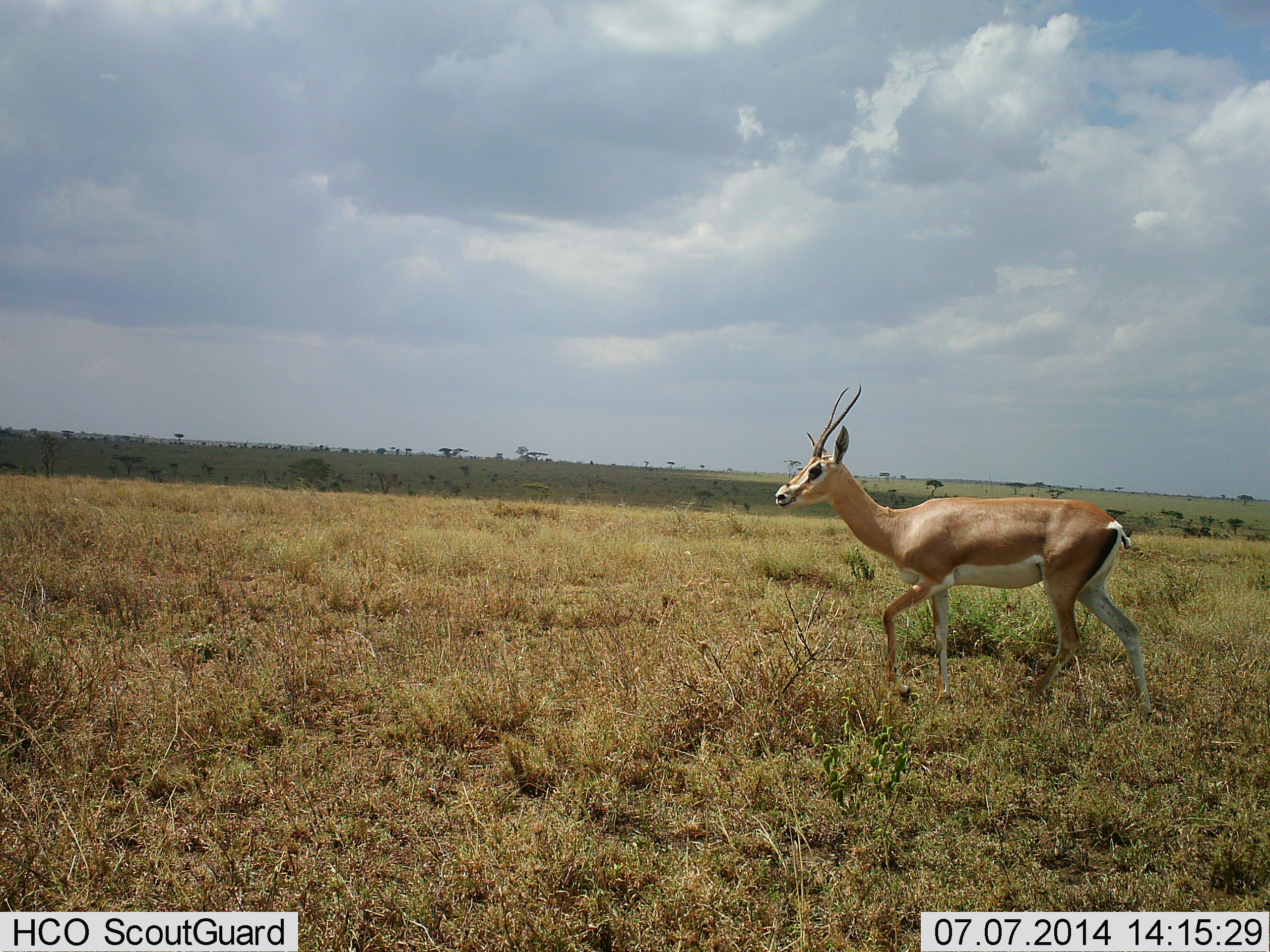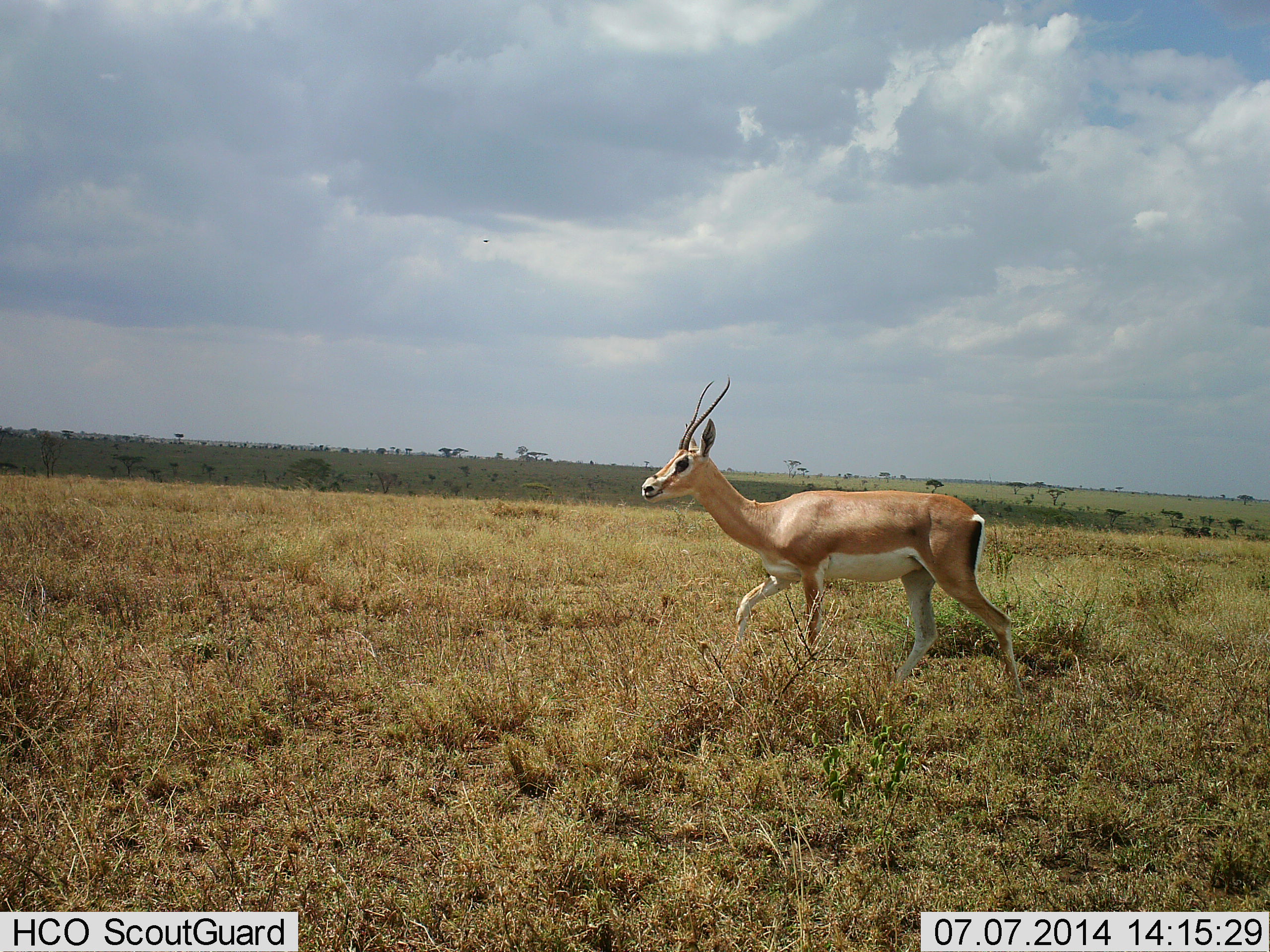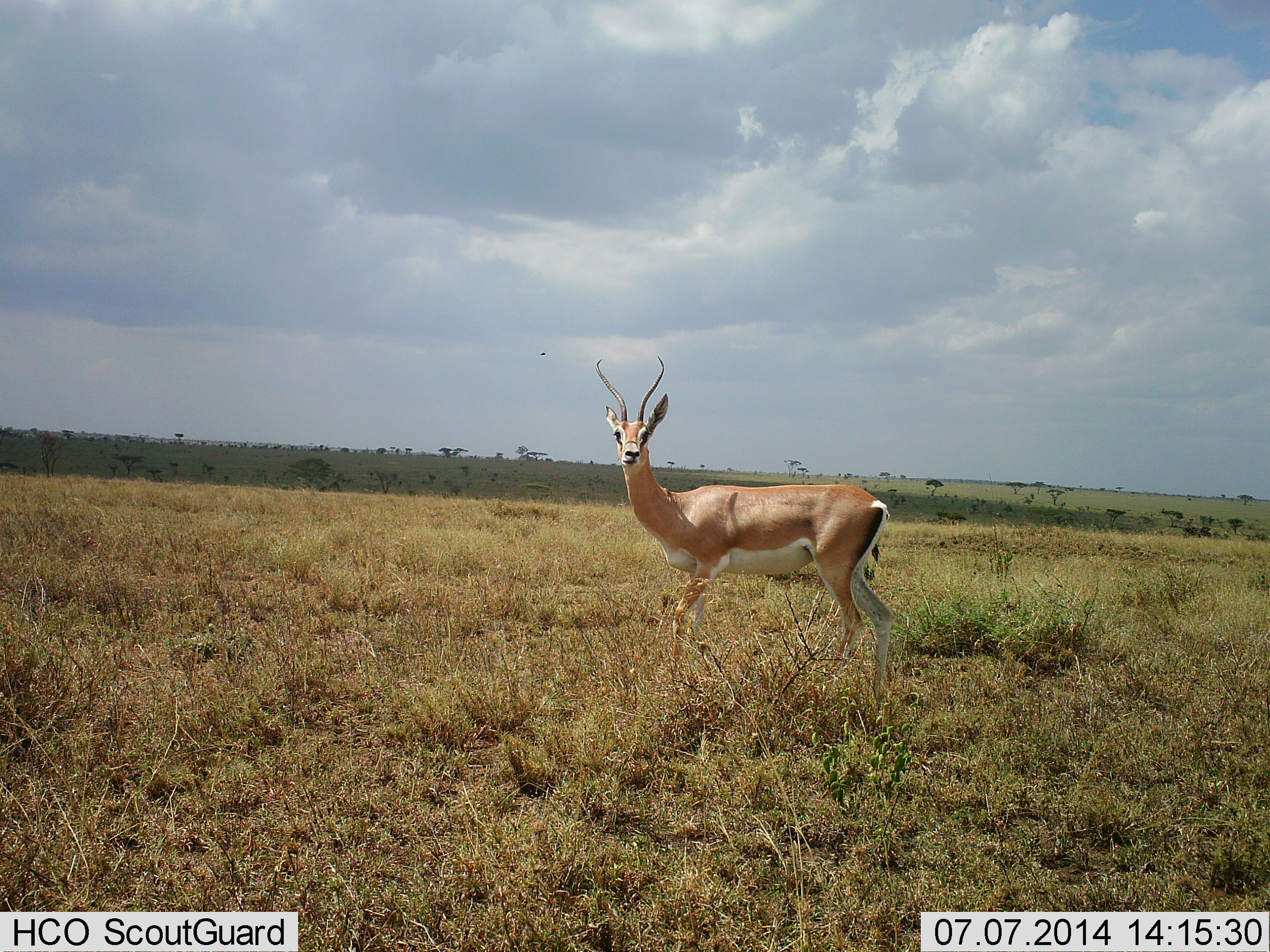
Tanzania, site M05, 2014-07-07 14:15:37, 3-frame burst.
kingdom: Animalia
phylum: Chordata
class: Mammalia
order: Artiodactyla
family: Bovidae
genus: Nanger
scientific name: Nanger granti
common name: grant's gazelle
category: gazellegrants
Gazellegrants (grant's gazelle) (Nanger granti), count 1. Behavior (volunteer vote fractions): standing 0%, resting 0%, moving 100%, interacting 0%. Young present (vote fraction): 0%. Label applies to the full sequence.